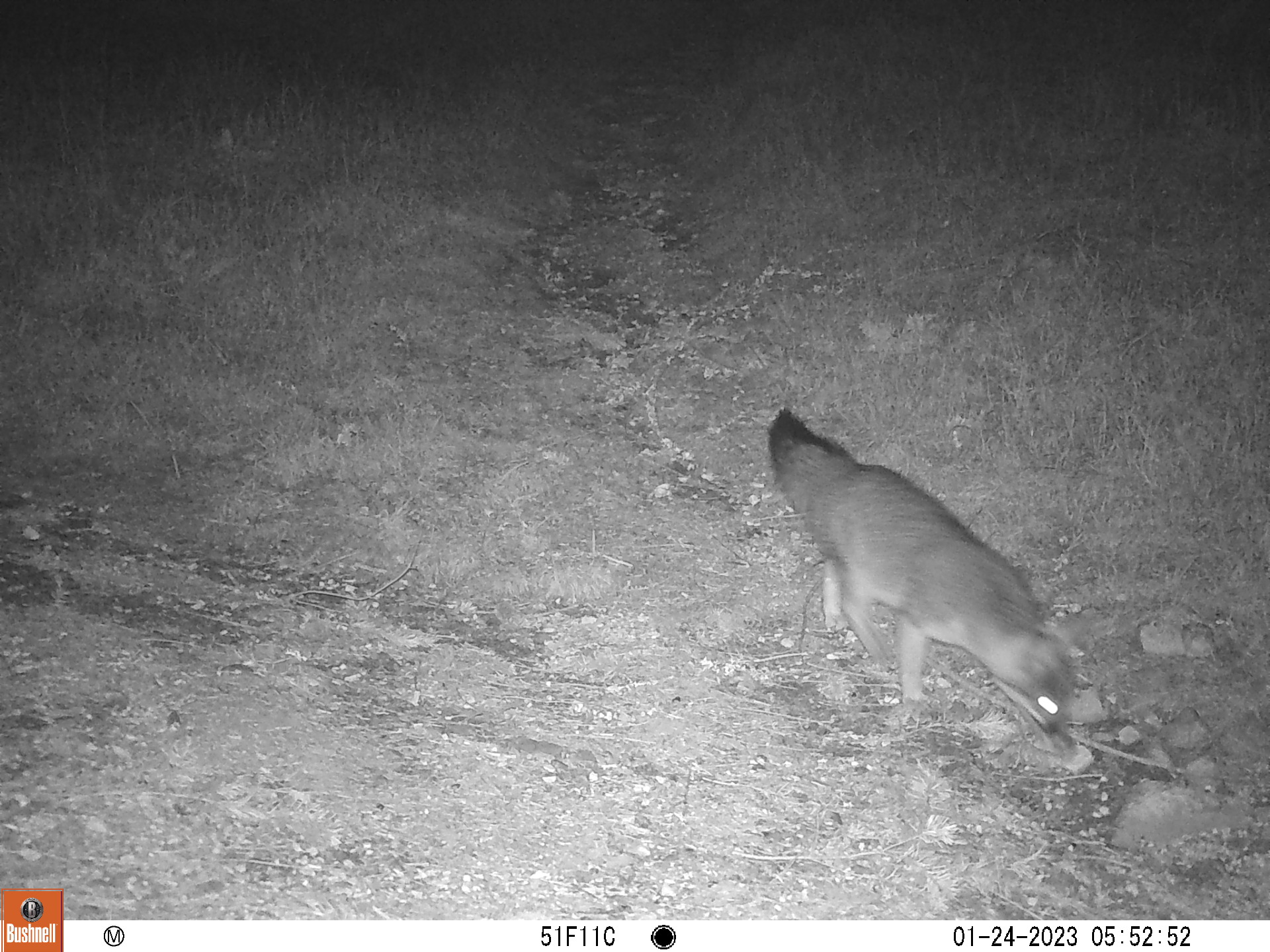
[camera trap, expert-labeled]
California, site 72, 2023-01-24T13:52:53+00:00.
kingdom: Animalia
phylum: Chordata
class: Mammalia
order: Carnivora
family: Canidae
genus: Urocyon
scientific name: Urocyon cinereoargenteus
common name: gray fox